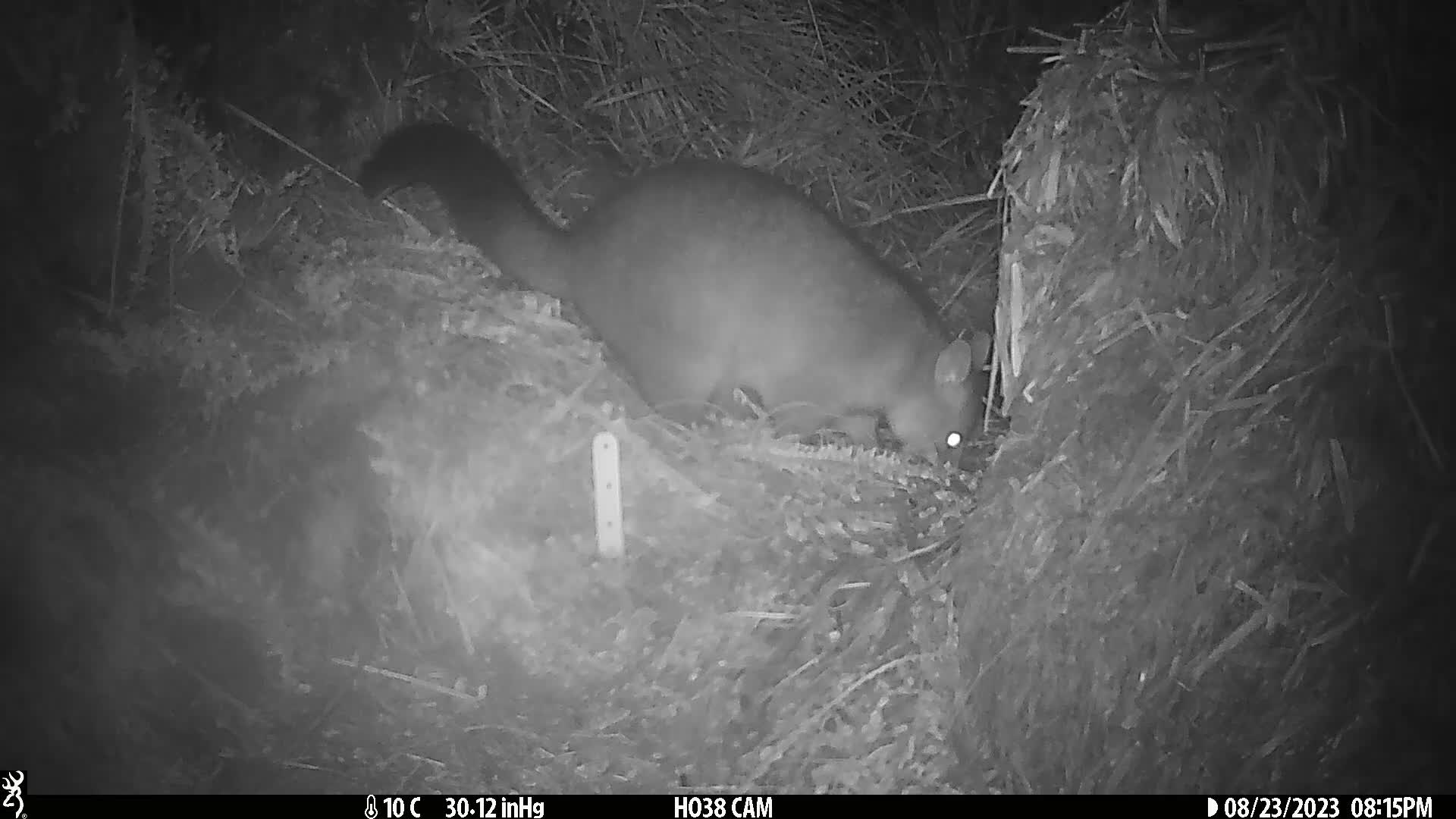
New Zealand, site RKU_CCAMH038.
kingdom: Animalia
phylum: Chordata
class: Mammalia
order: Diprotodontia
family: Phalangeridae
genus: Trichosurus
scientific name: Trichosurus vulpecula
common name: common brushtail possum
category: possum